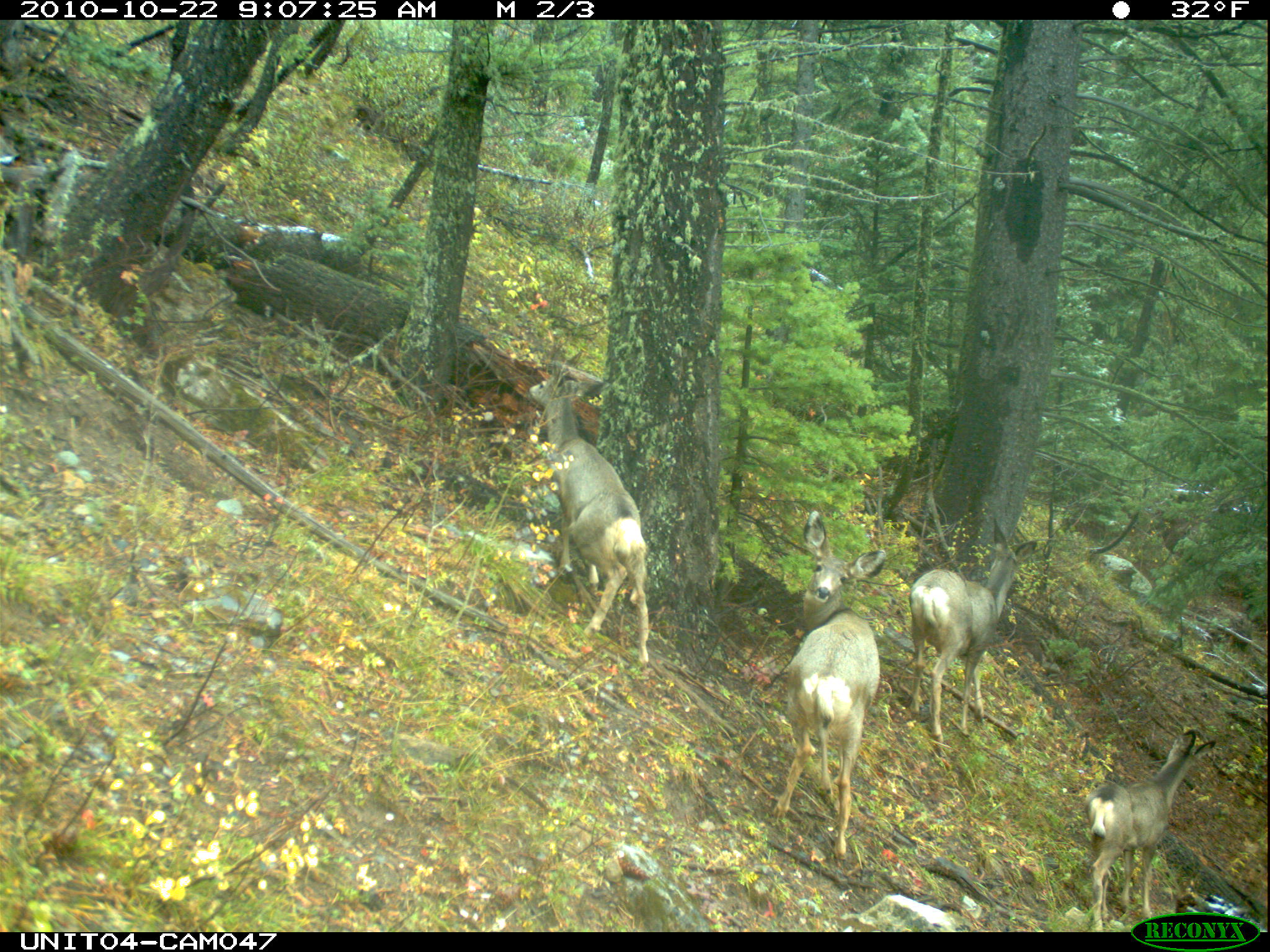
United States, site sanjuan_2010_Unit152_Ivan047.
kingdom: Animalia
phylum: Chordata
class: Mammalia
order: Artiodactyla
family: Cervidae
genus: Odocoileus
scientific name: Odocoileus hemionus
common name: mule deer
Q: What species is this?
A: Odocoileus hemionus (mule deer).